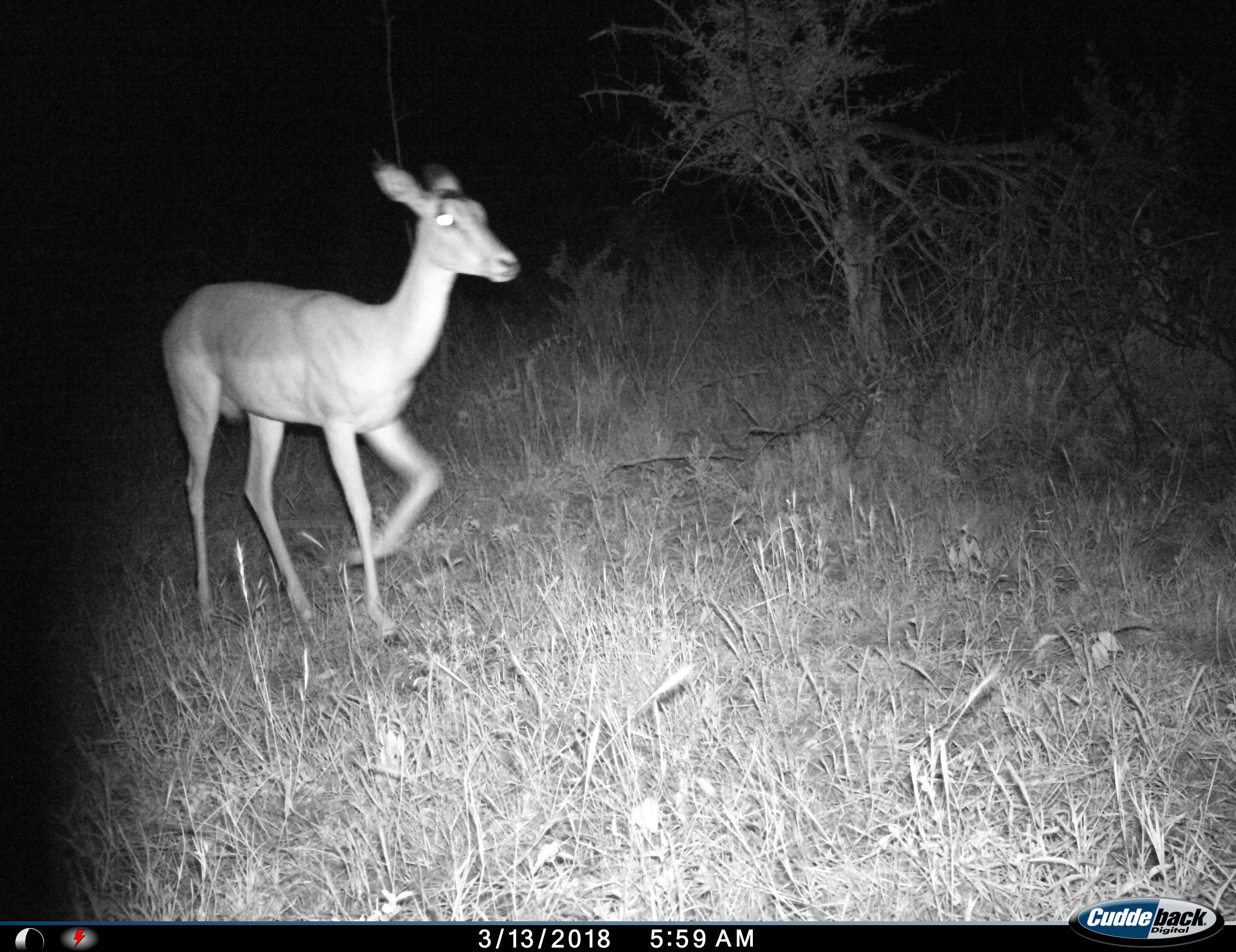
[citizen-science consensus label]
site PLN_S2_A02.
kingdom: Animalia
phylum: Chordata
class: Mammalia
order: Artiodactyla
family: Bovidae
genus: Aepyceros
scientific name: Aepyceros melampus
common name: impala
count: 1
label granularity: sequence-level